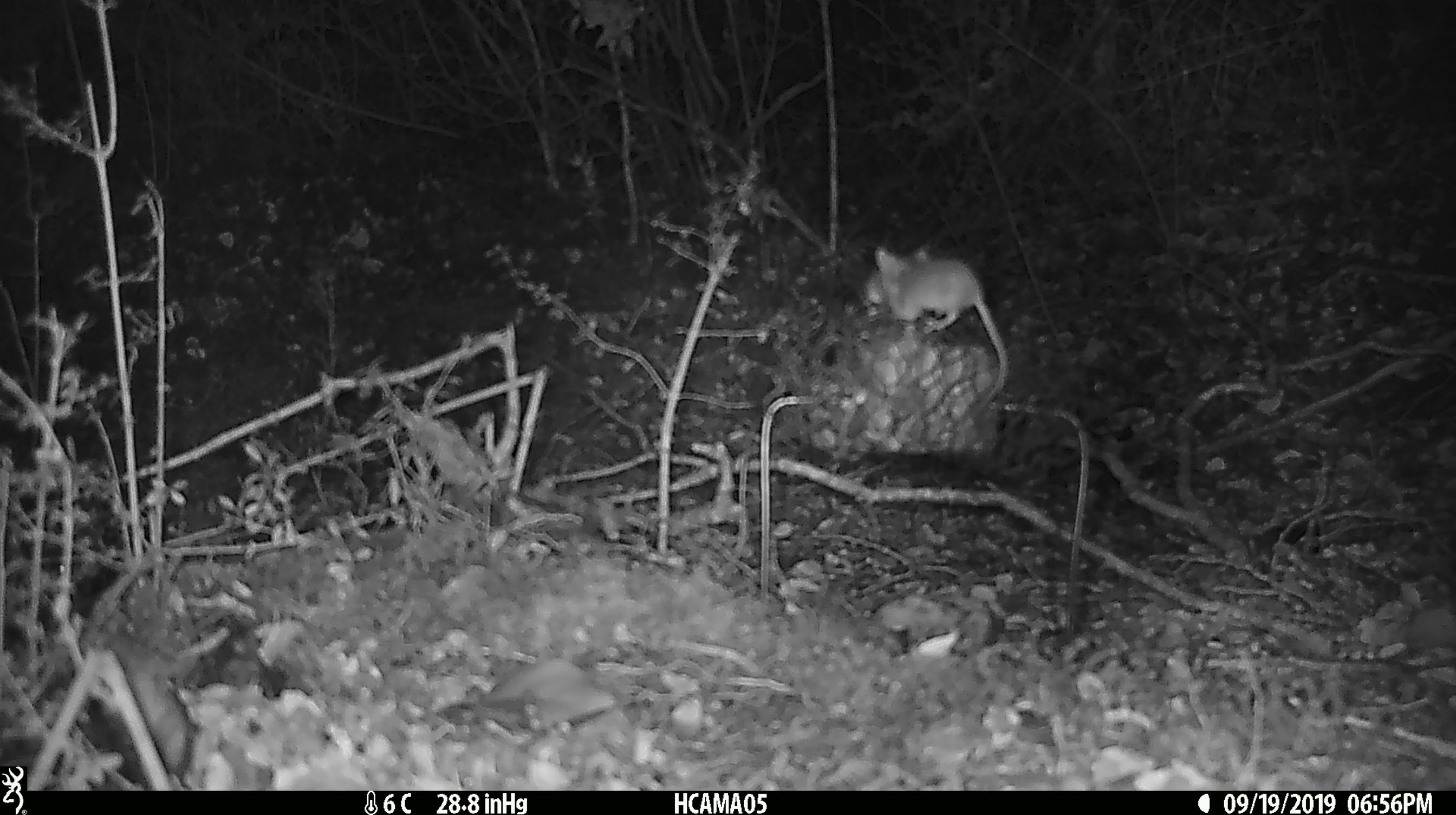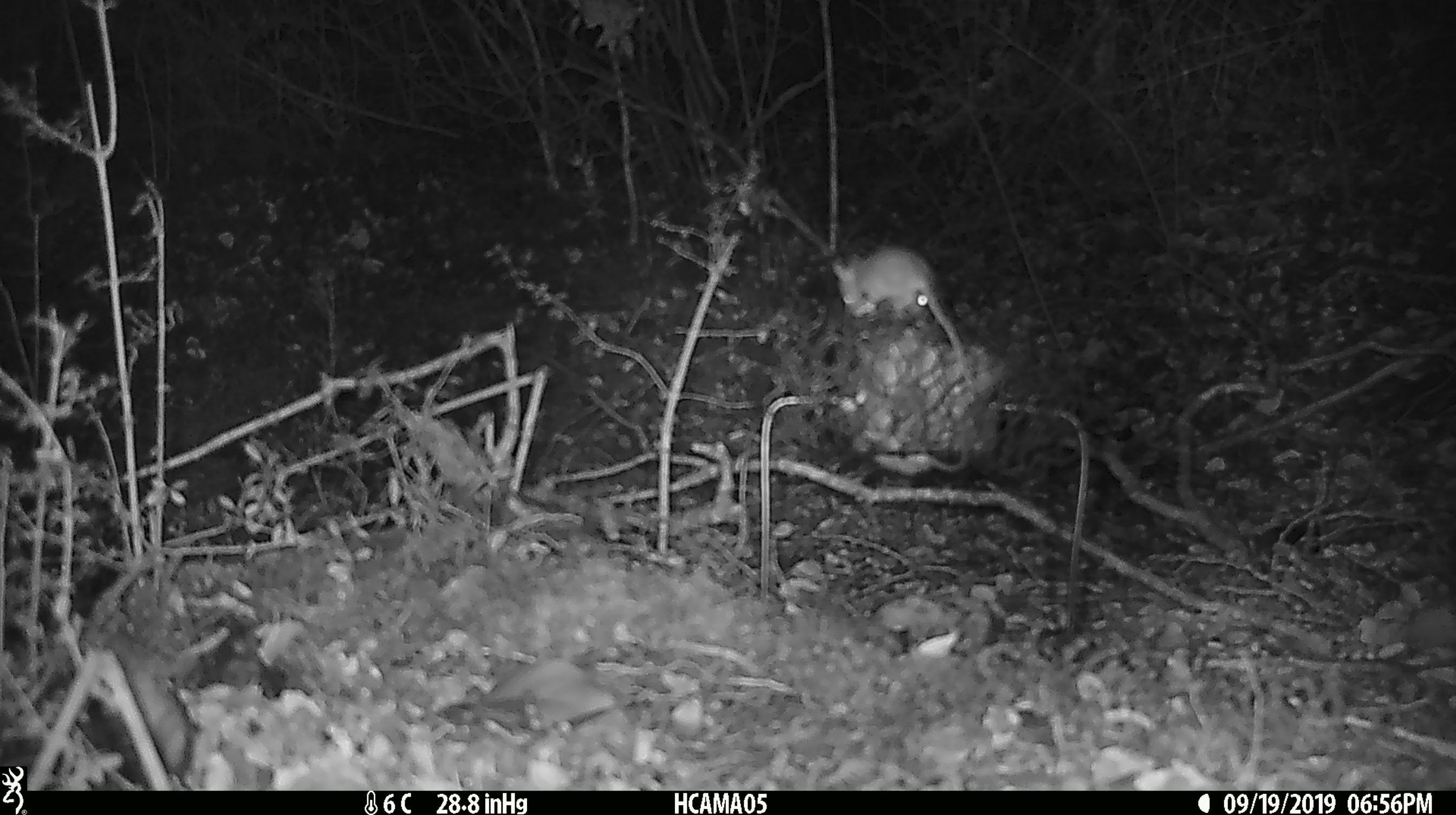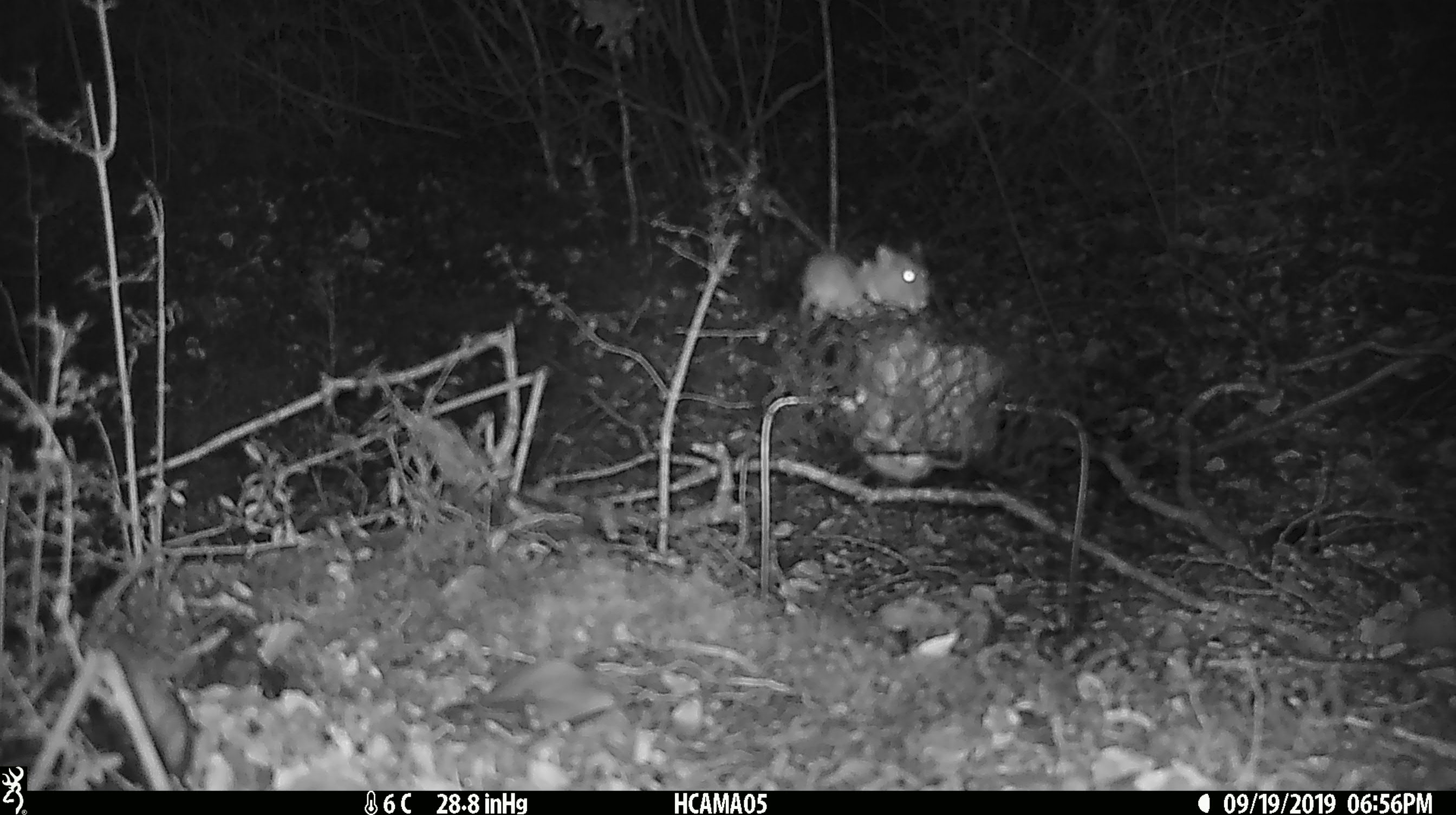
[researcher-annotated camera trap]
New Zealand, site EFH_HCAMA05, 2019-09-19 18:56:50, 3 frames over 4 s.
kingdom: Animalia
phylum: Chordata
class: Mammalia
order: Rodentia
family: Muridae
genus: Mus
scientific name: Mus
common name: mouse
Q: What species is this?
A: Mouse (Mus).